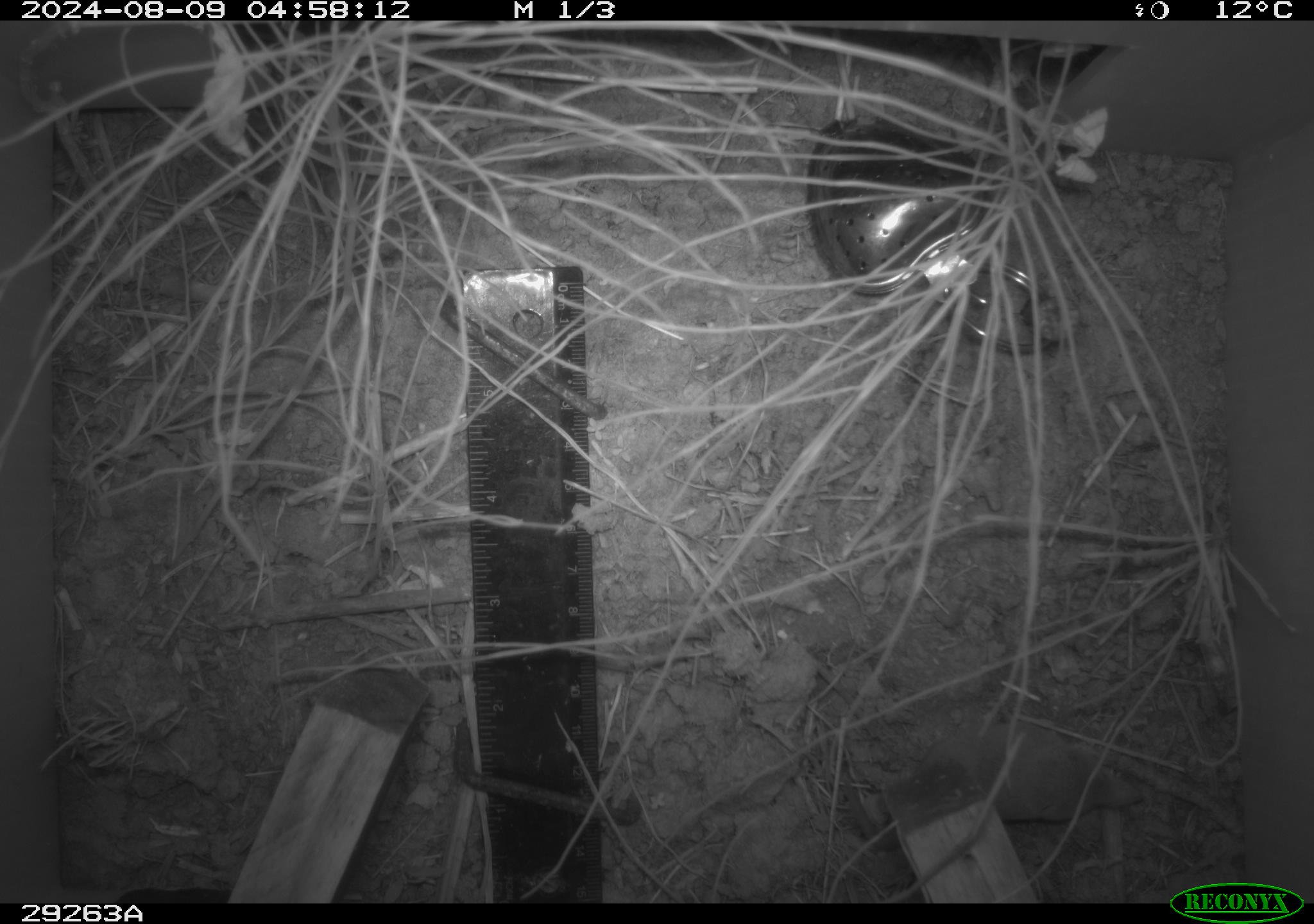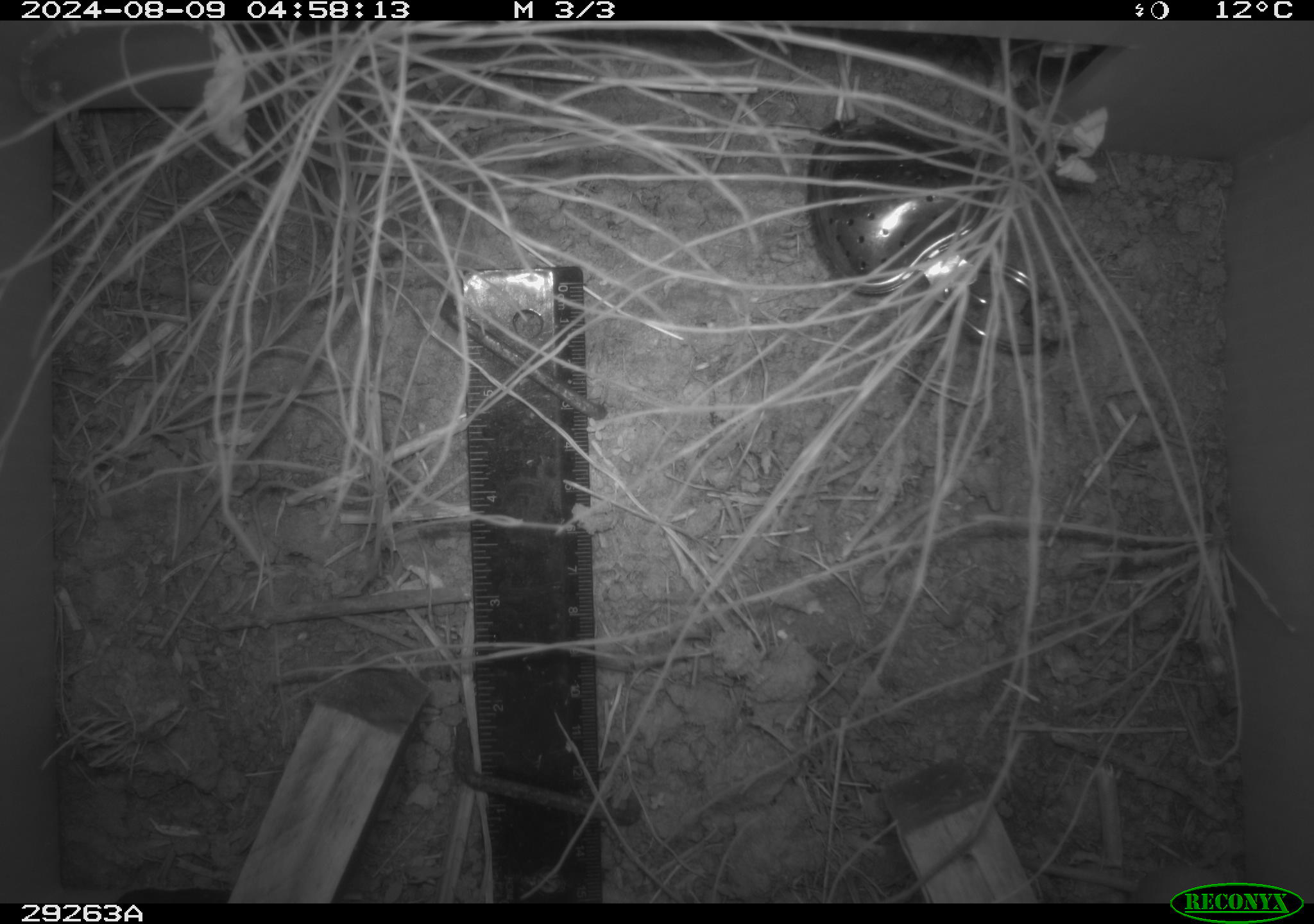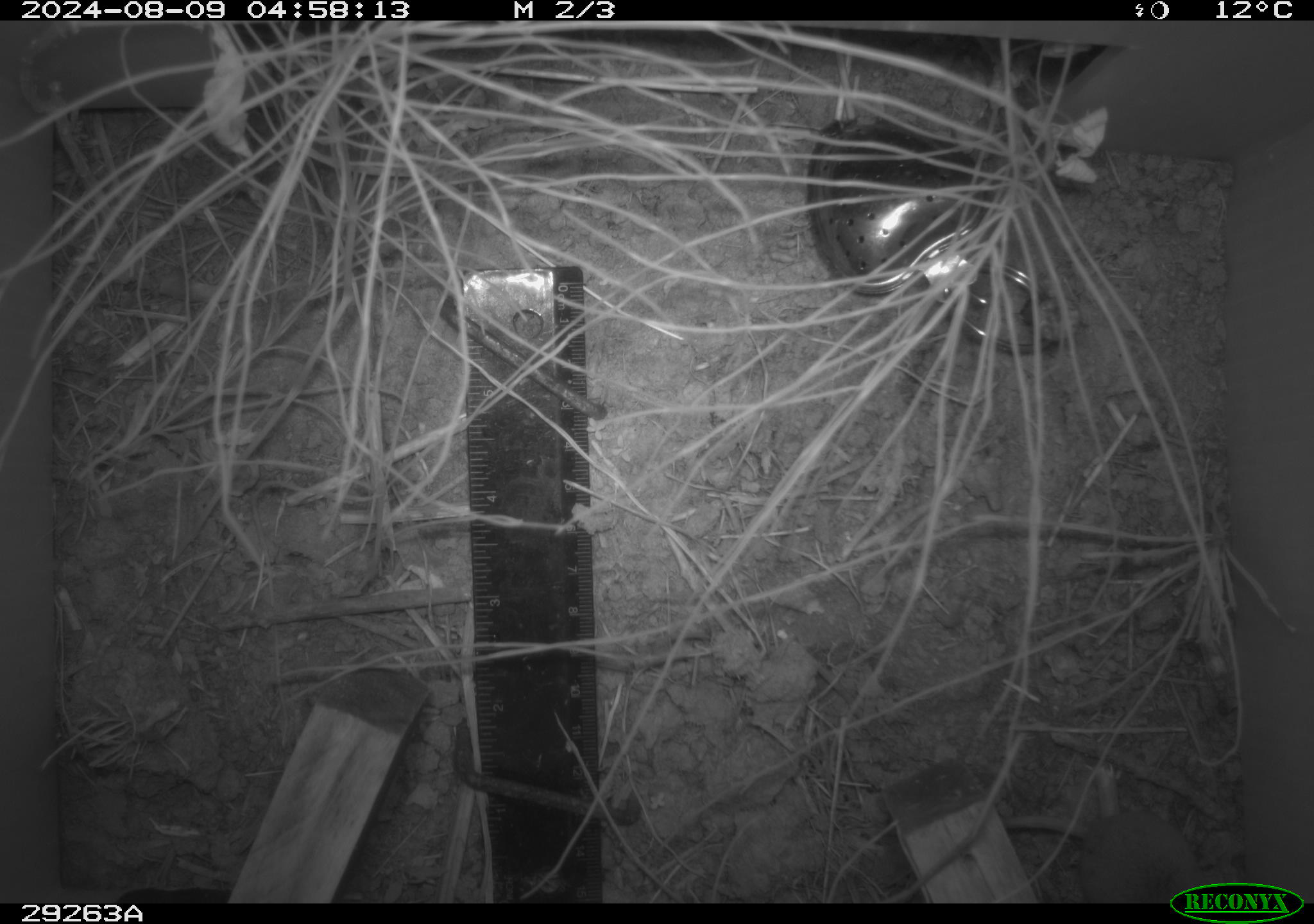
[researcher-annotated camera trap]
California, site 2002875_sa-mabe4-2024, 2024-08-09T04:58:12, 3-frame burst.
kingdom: Animalia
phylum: Chordata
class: Mammalia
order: Eulipotyphla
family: Soricidae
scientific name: Soricidae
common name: shrews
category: soricidae family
Soricidae family (shrews) (Soricidae).